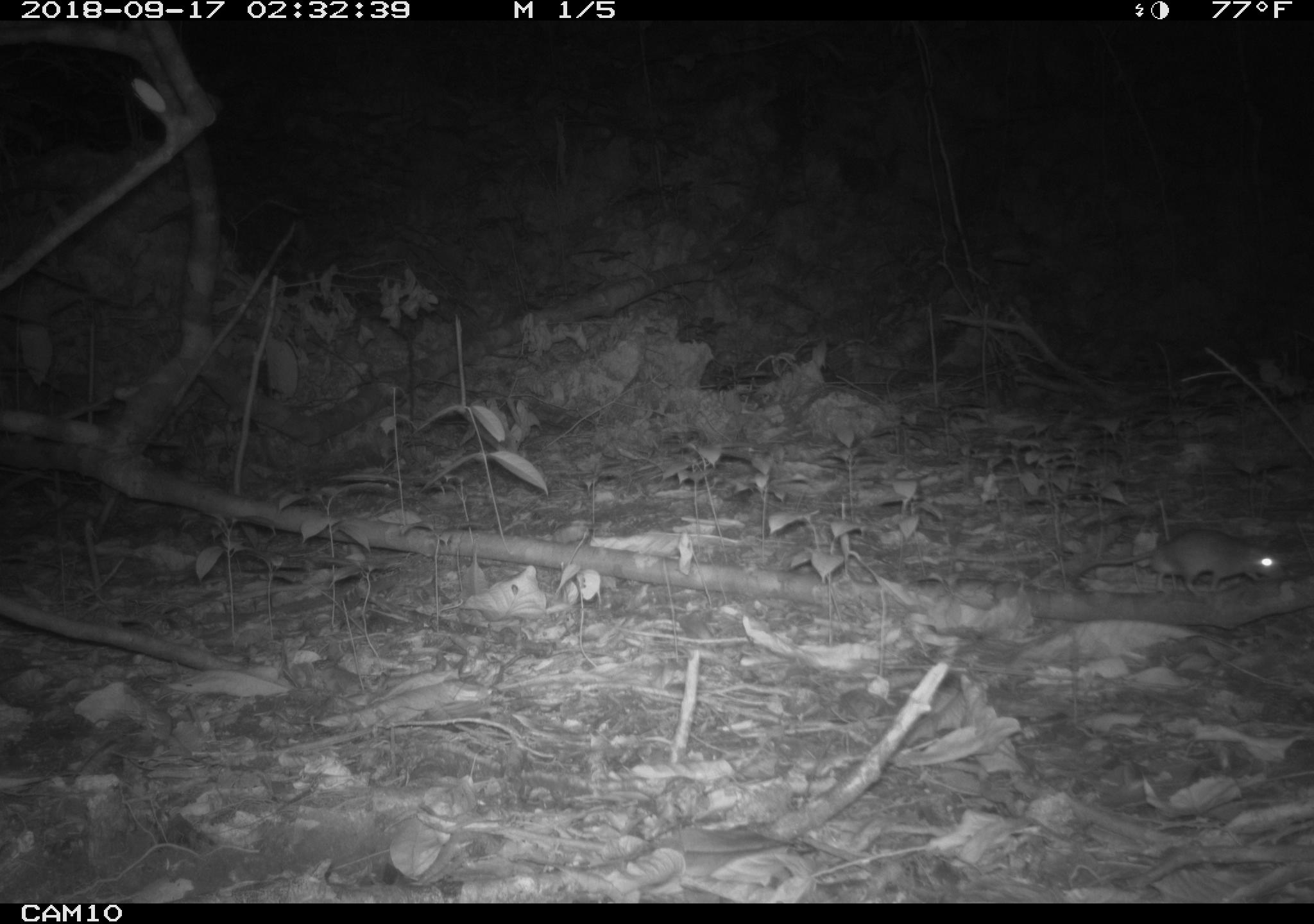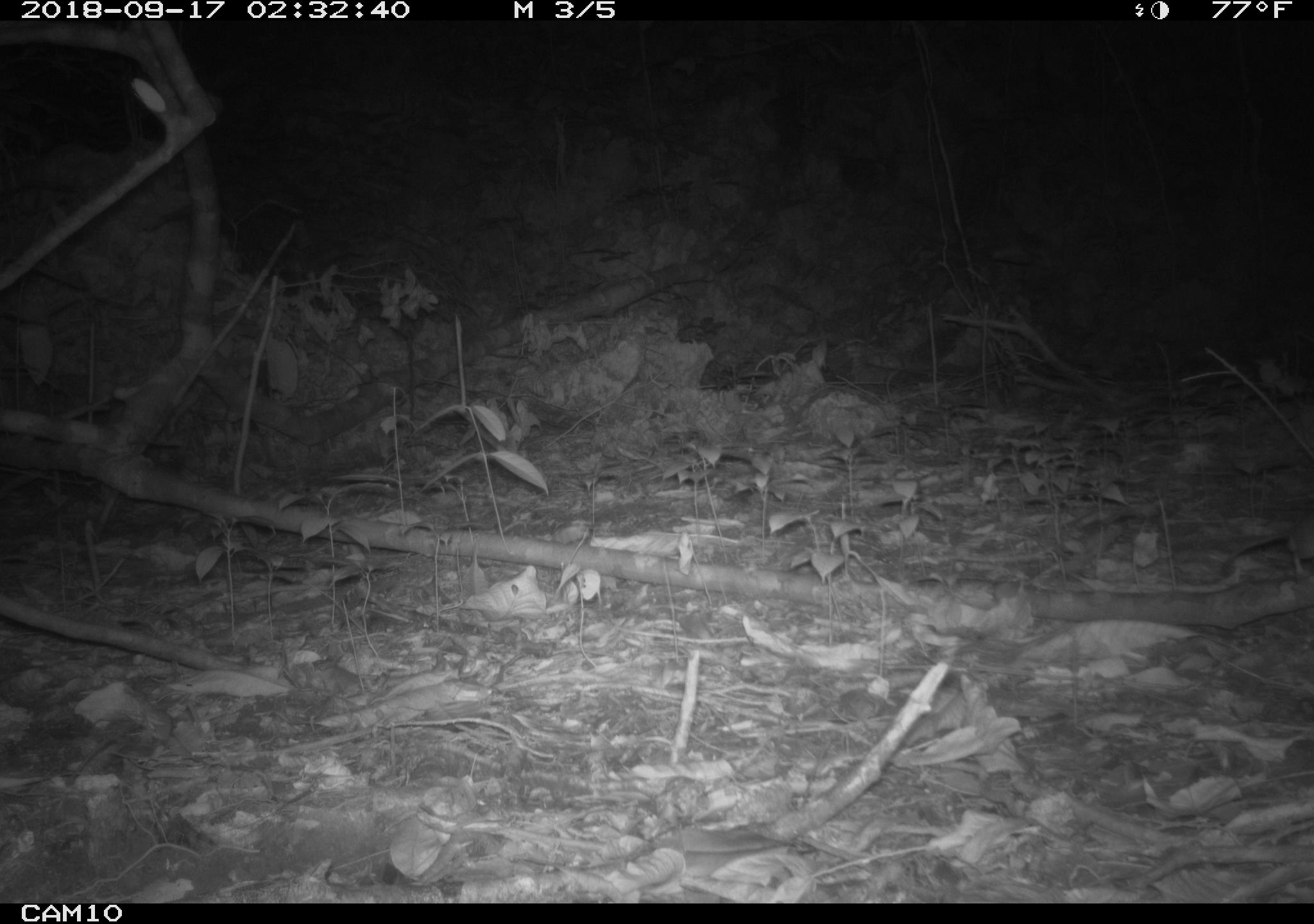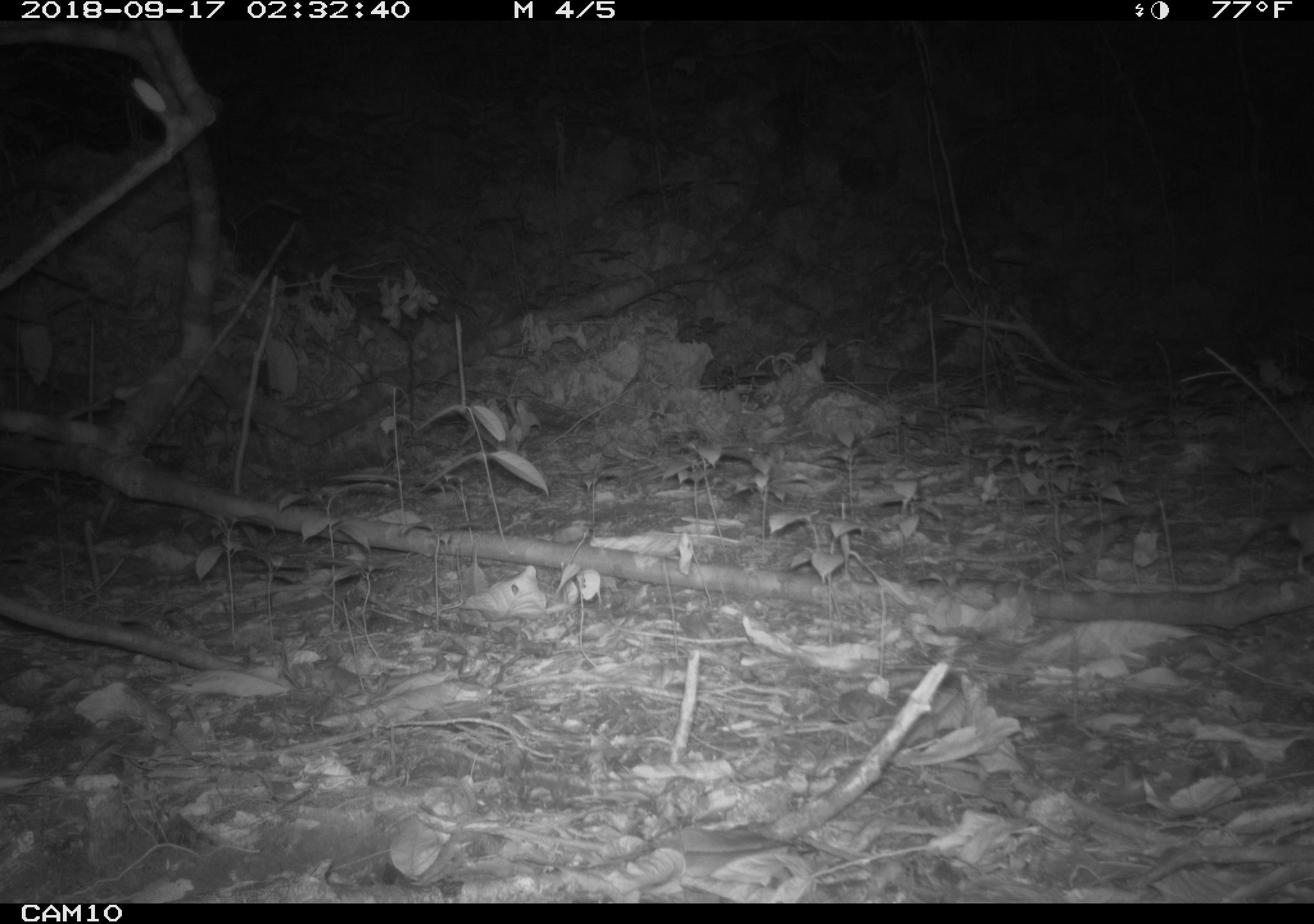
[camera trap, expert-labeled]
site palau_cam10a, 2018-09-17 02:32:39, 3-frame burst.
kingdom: Animalia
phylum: Chordata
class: Mammalia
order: Rodentia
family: Muridae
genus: Rattus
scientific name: Rattus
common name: rat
Rat (Rattus).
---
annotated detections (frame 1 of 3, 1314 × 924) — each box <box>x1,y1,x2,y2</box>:
rat: <box>1060,529,1282,595</box>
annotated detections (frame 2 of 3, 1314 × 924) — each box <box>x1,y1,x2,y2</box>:
rat: <box>1200,505,1313,586</box>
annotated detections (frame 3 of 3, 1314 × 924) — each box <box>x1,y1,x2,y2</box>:
rat: <box>1215,502,1314,578</box>